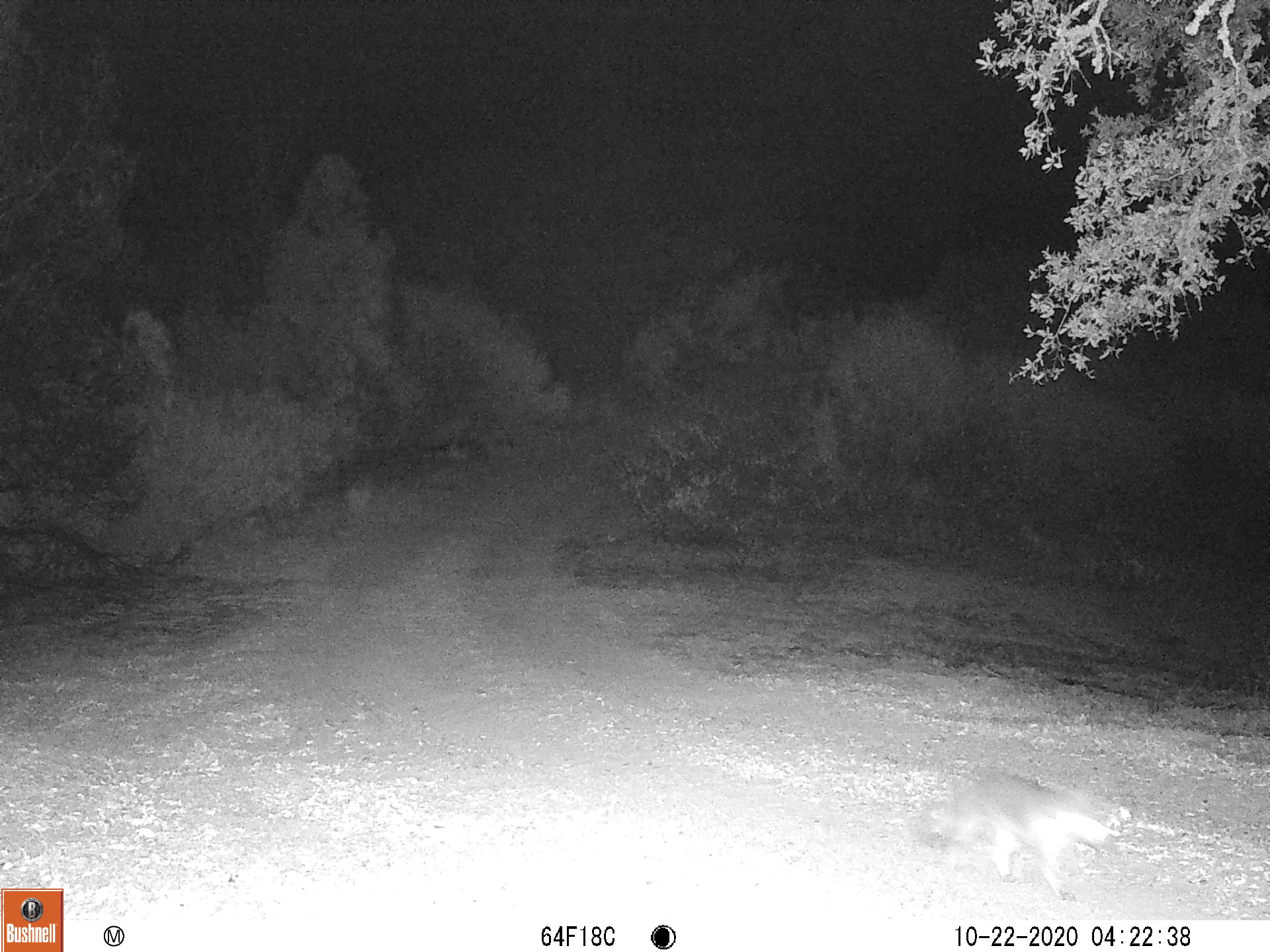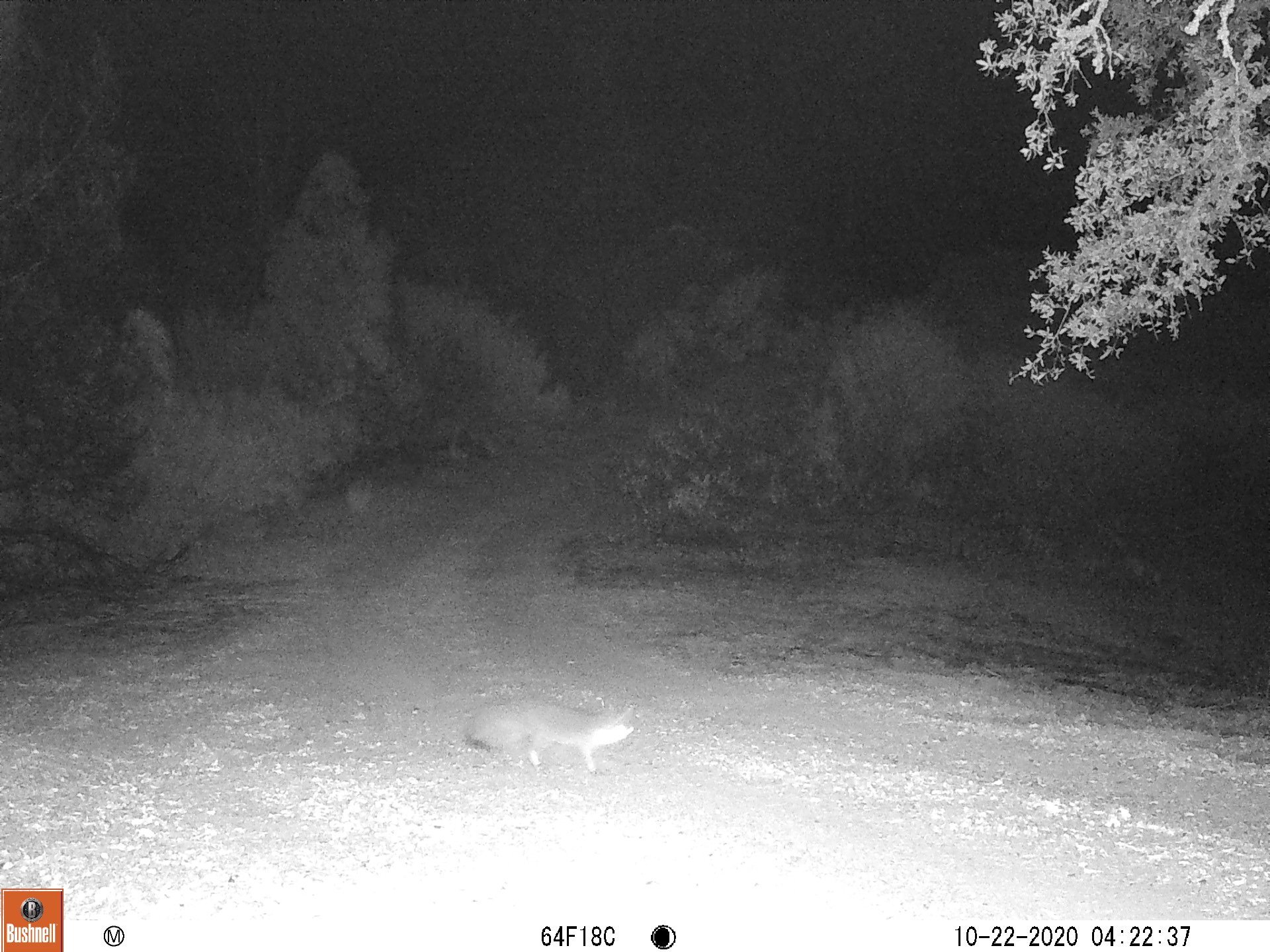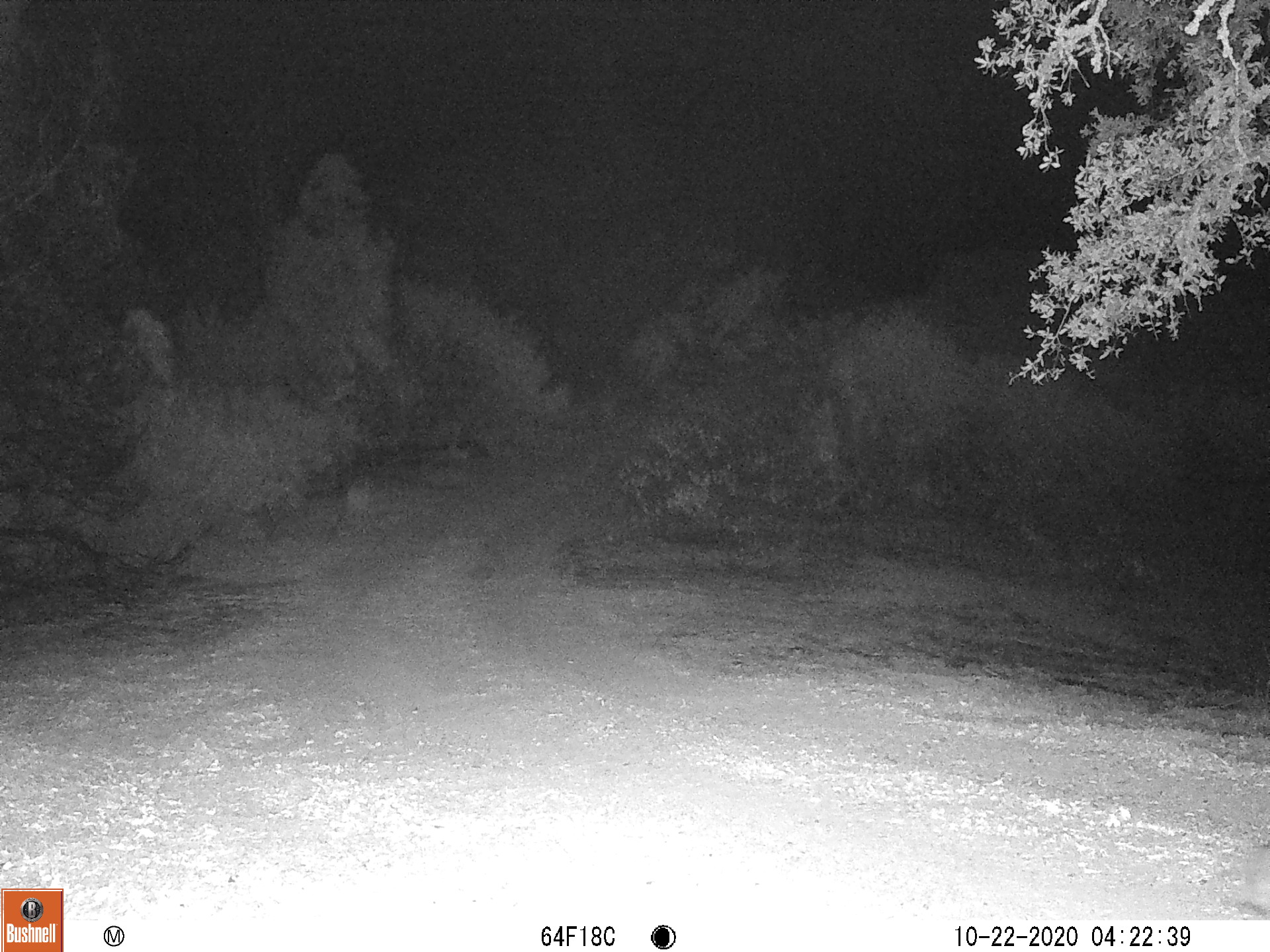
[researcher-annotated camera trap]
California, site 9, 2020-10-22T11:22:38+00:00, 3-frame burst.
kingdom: Animalia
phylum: Chordata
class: Mammalia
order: Carnivora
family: Canidae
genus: Urocyon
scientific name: Urocyon cinereoargenteus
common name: gray fox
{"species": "gray fox (Urocyon cinereoargenteus)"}